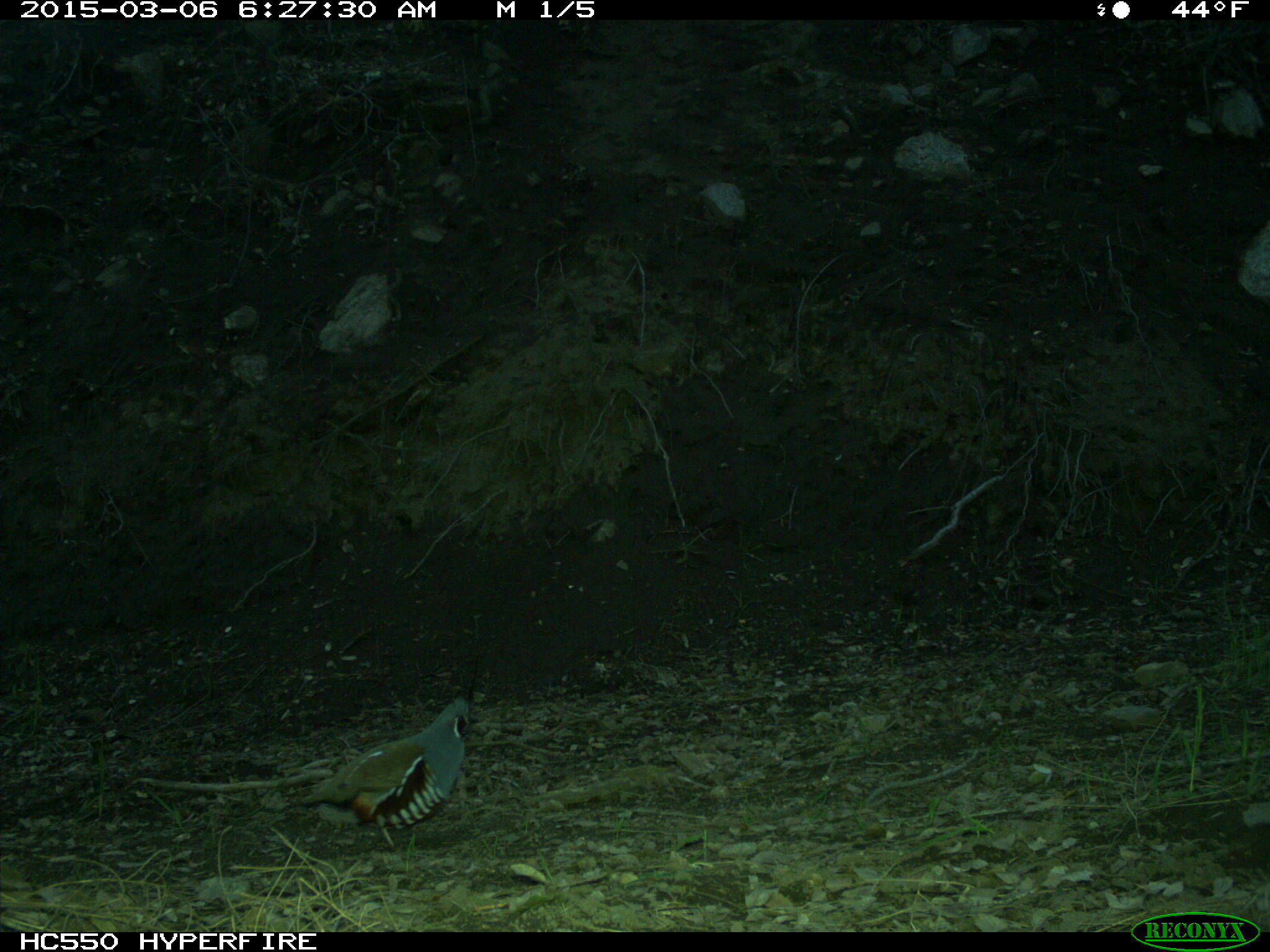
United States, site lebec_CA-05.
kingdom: Animalia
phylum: Chordata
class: Aves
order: Galliformes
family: Odontophoridae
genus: Callipepla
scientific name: Callipepla californica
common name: california quail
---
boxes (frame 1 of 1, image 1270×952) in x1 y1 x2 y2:
animal: 278 690 472 855